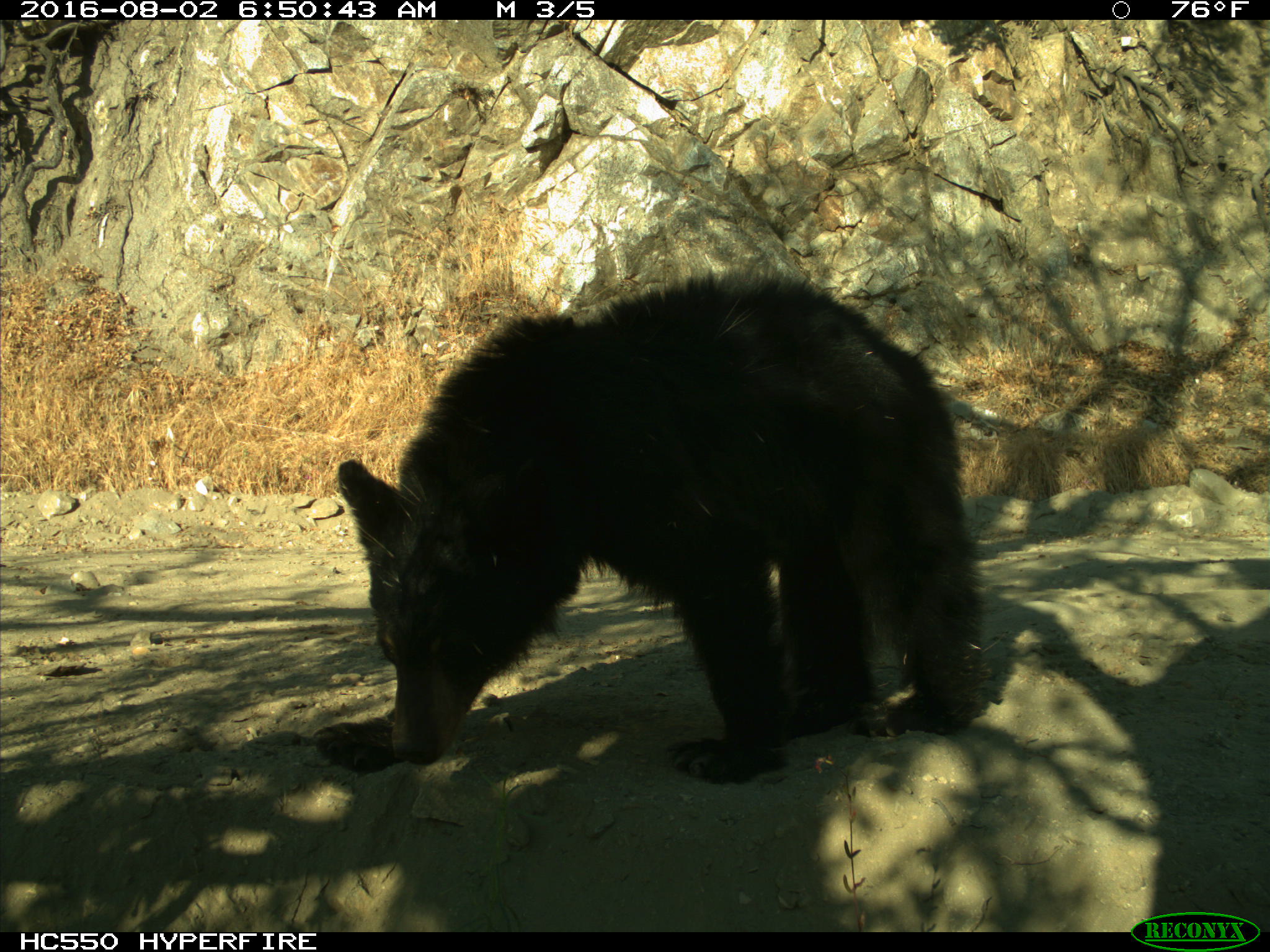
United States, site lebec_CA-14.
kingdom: Animalia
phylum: Chordata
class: Mammalia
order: Carnivora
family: Ursidae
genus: Ursus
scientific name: Ursus americanus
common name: american black bear